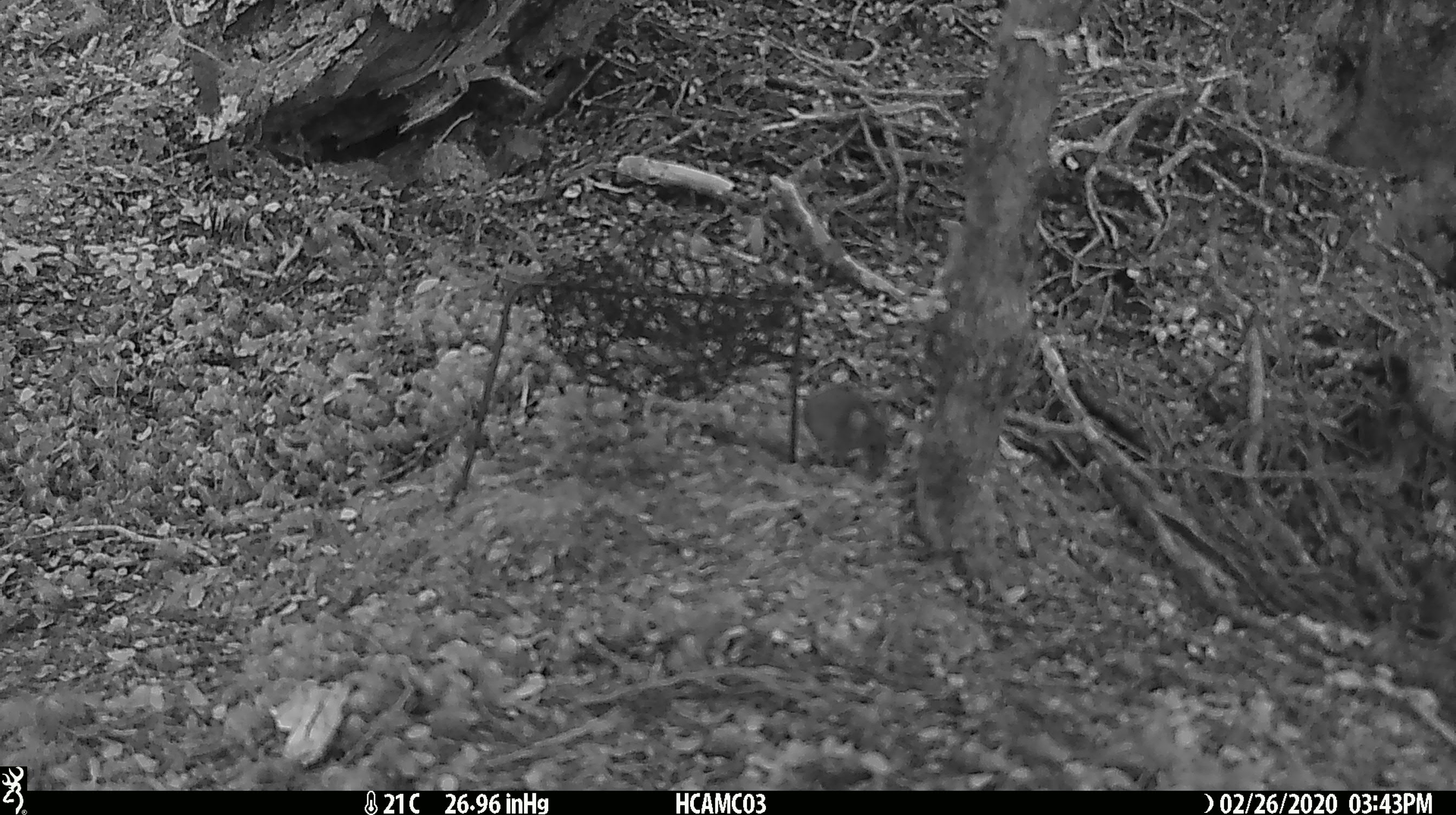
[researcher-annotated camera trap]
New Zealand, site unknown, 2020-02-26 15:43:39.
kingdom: Animalia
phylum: Chordata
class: Mammalia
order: Rodentia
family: Muridae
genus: Mus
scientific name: Mus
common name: mouse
Mouse (Mus).